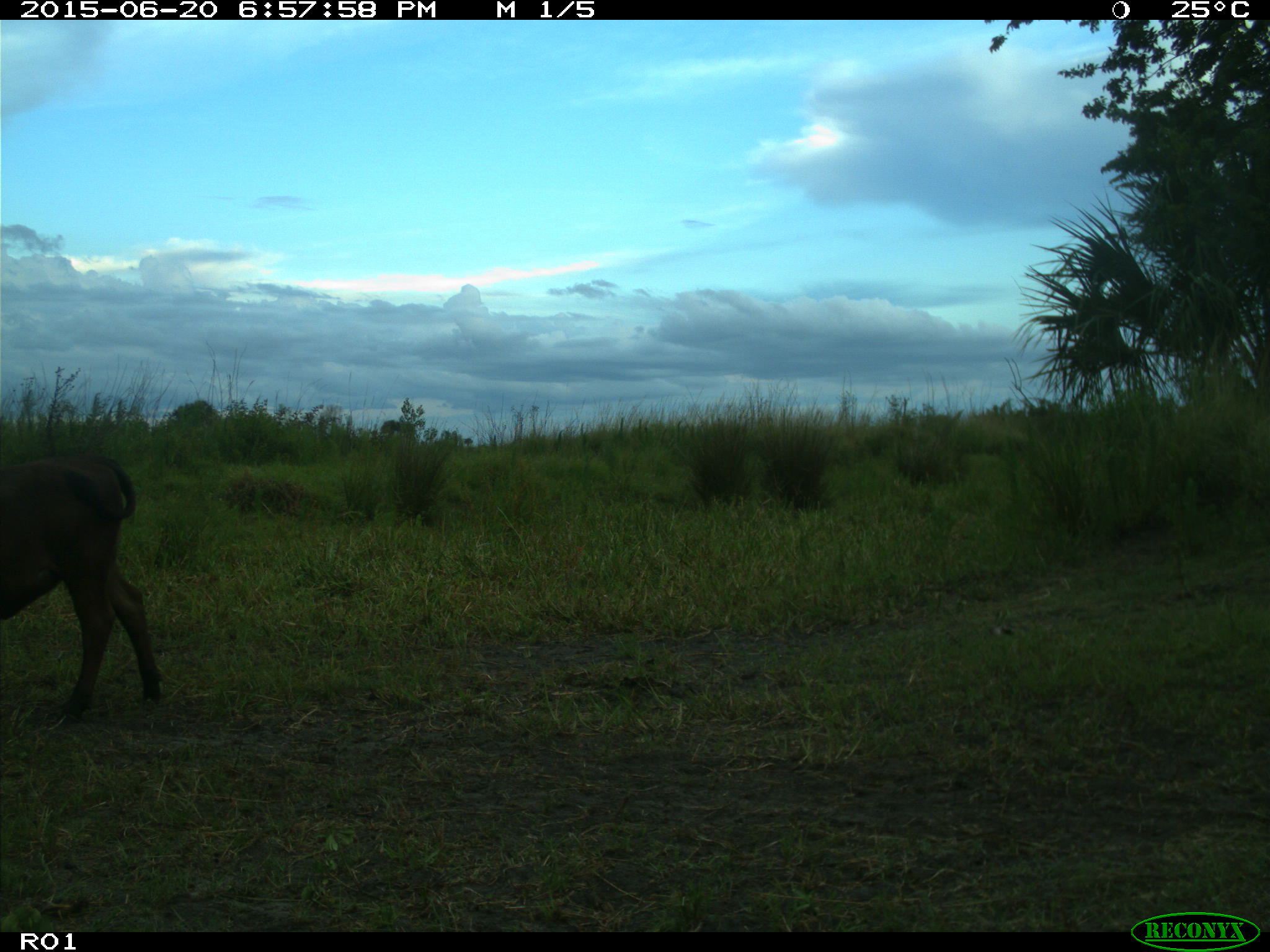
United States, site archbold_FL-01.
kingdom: Animalia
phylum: Chordata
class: Mammalia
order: Artiodactyla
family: Bovidae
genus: Bos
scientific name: Bos taurus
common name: domestic cow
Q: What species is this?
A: Bos taurus (domestic cow).